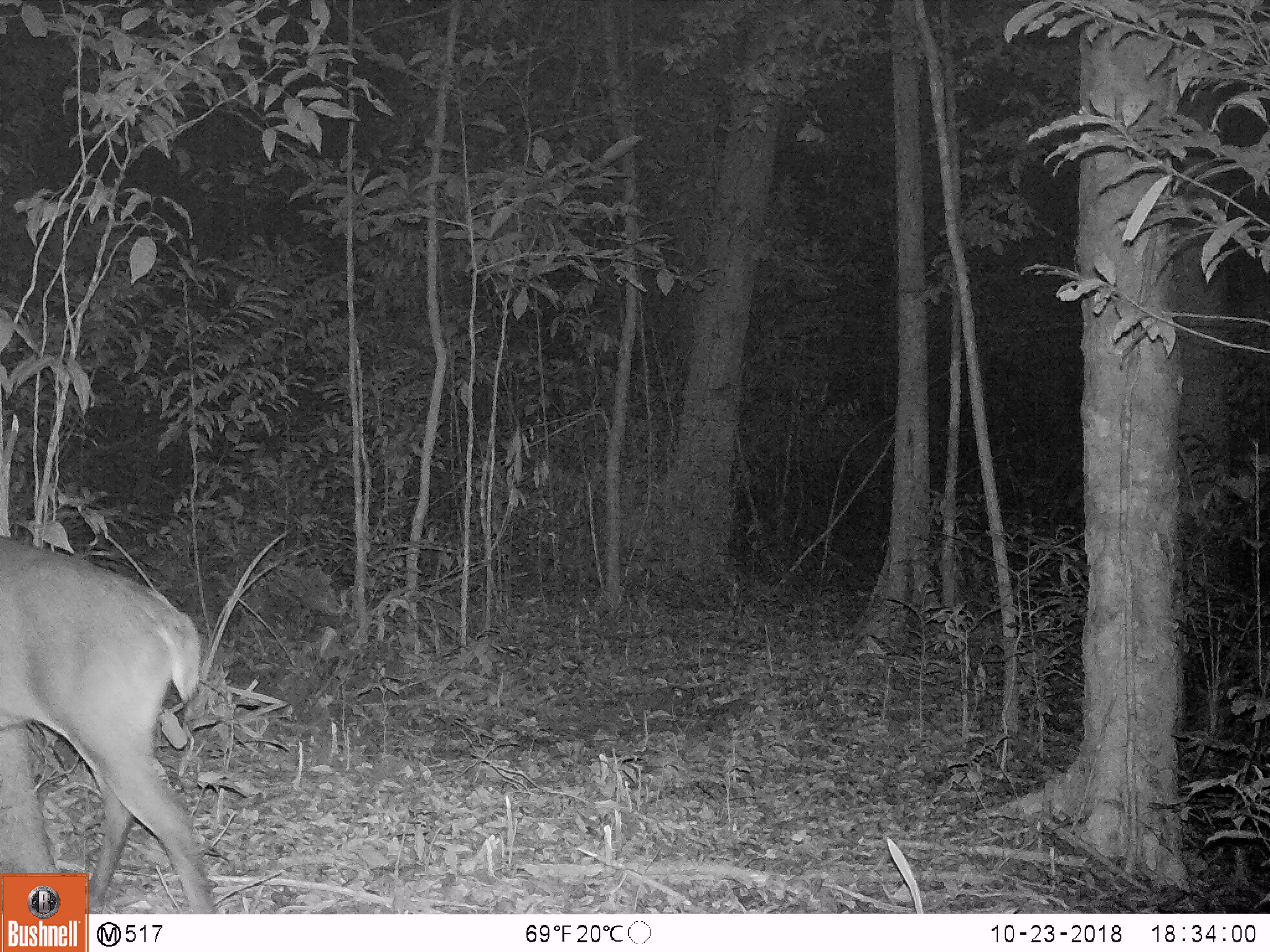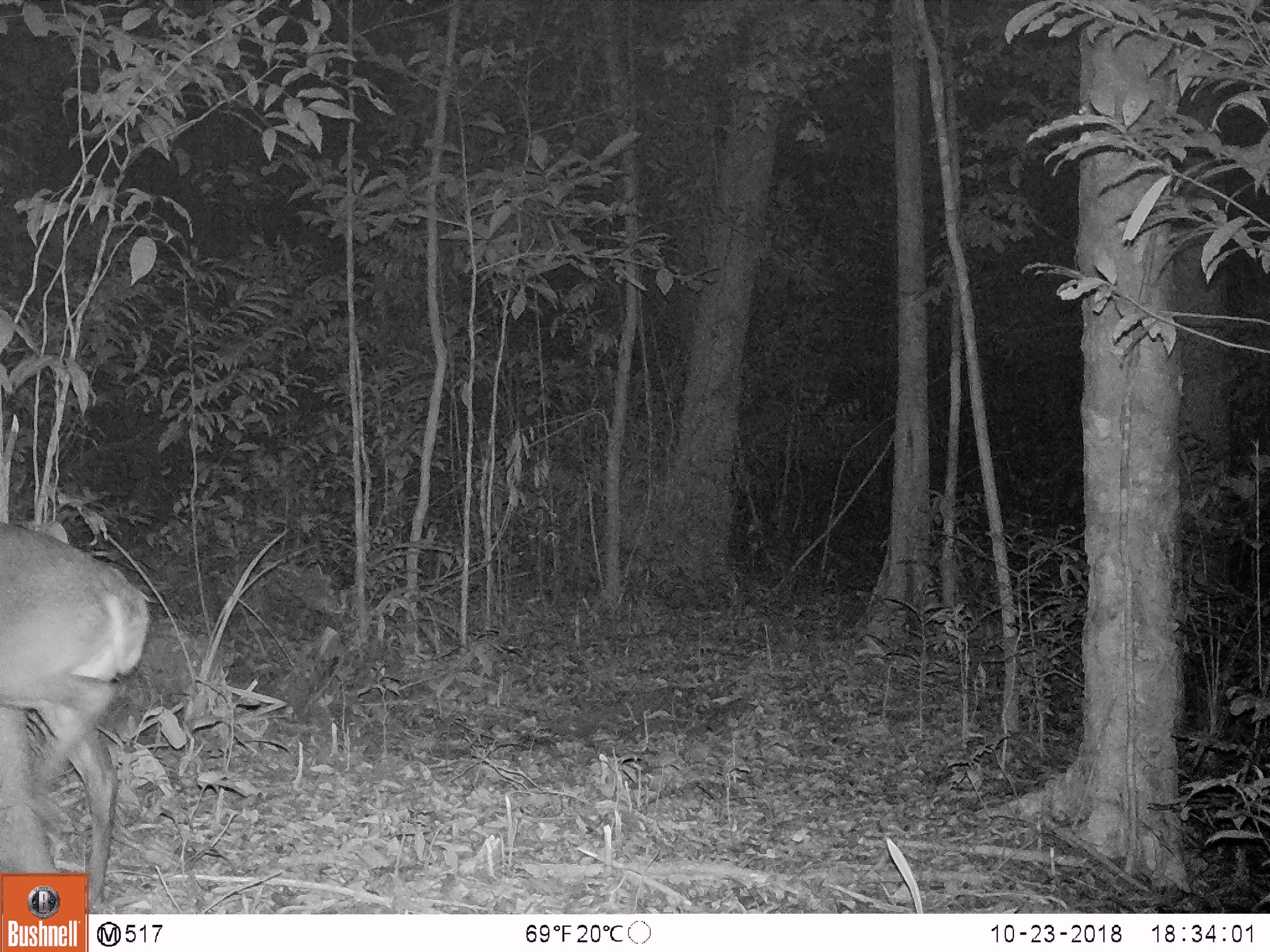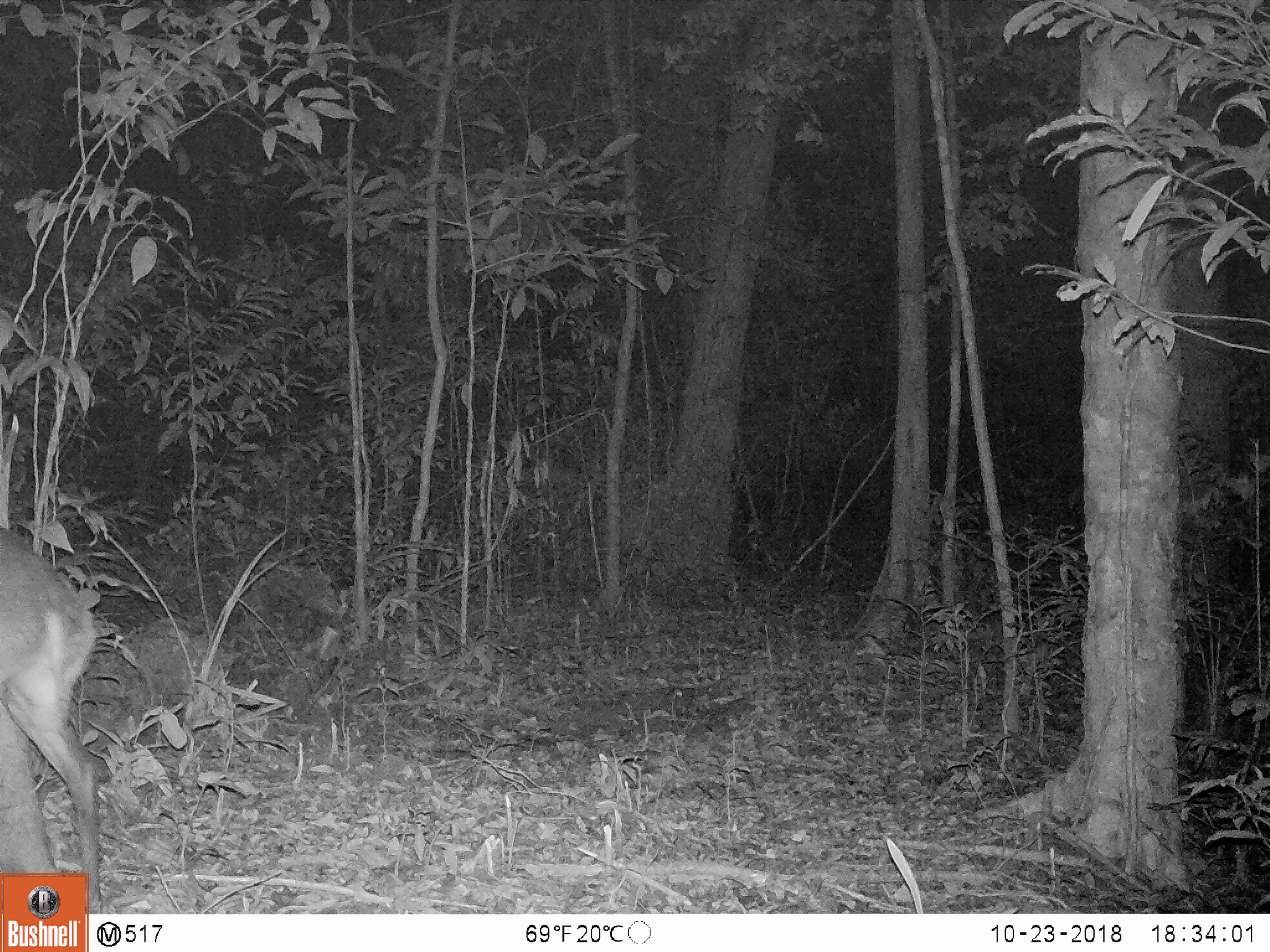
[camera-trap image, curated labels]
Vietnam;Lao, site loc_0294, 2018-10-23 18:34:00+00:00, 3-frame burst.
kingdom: Animalia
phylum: Chordata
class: Mammalia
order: Artiodactyla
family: Cervidae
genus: Muntiacus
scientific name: Muntiacus vuquangensis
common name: large-antlered muntjac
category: large antlered muntjac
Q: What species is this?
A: Large antlered muntjac (large-antlered muntjac) (Muntiacus vuquangensis).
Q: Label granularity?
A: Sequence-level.